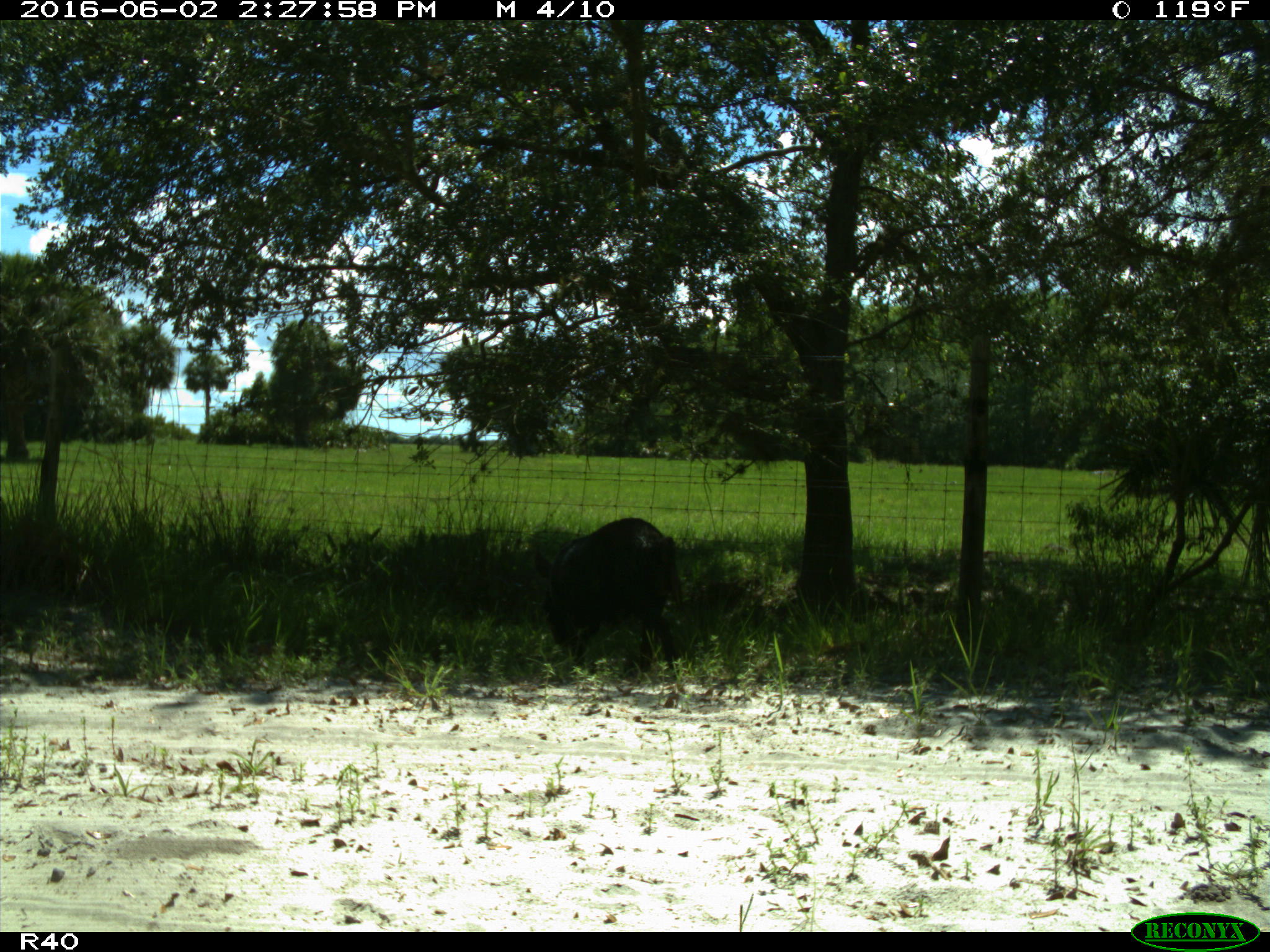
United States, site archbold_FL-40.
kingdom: Animalia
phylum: Chordata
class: Mammalia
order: Artiodactyla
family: Suidae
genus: Sus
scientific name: Sus scrofa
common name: wild boar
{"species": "Sus scrofa (wild boar)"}